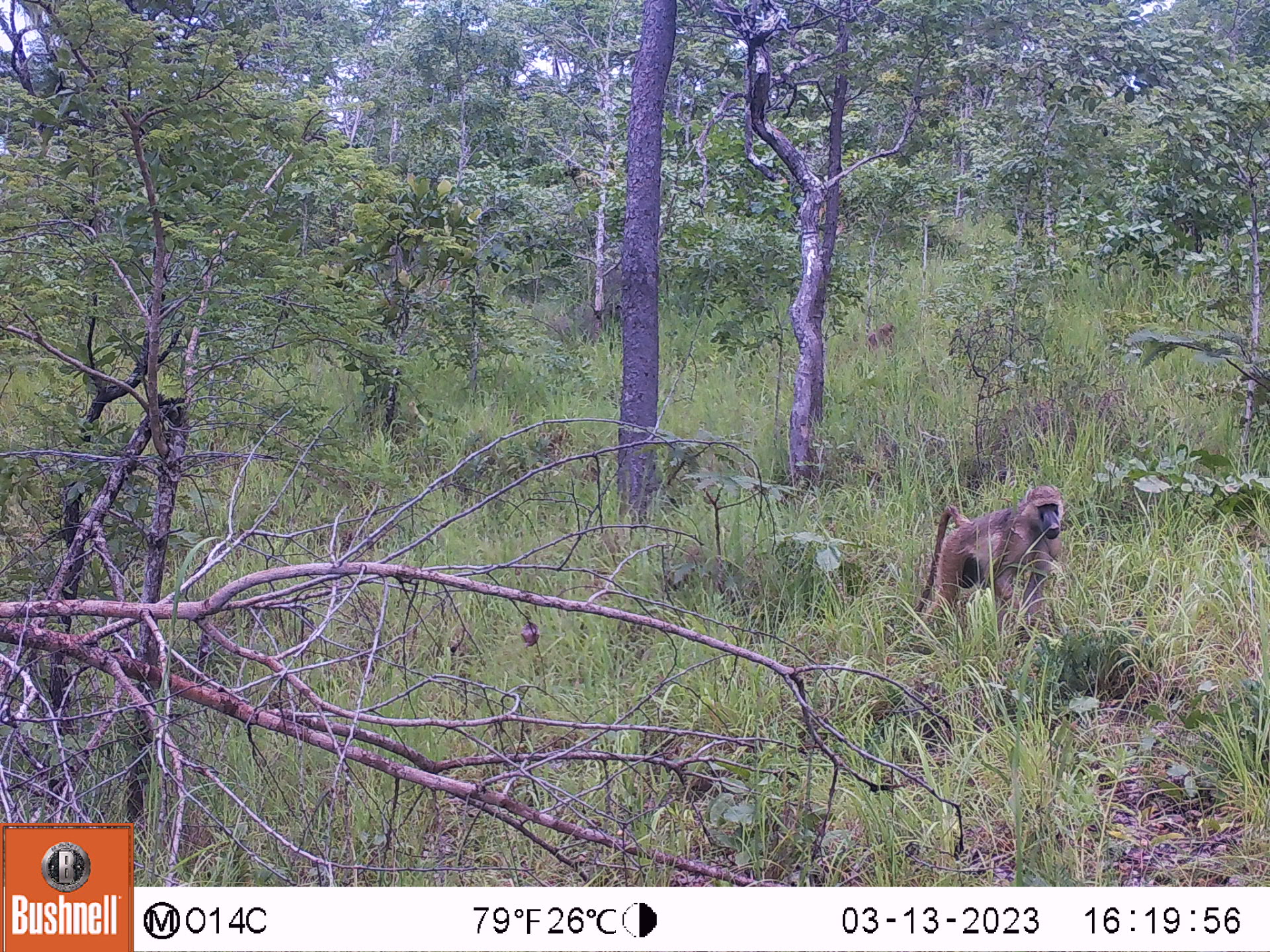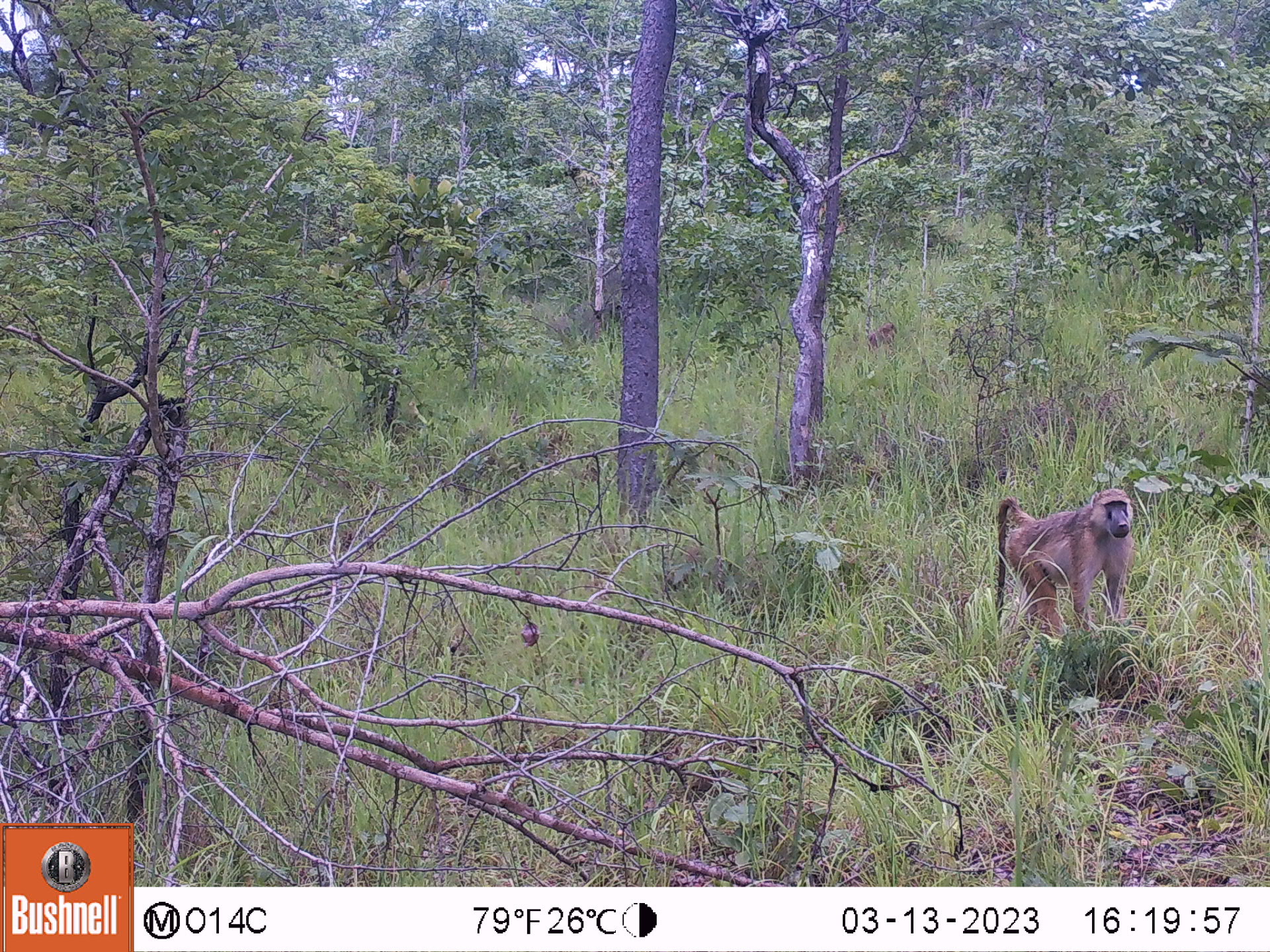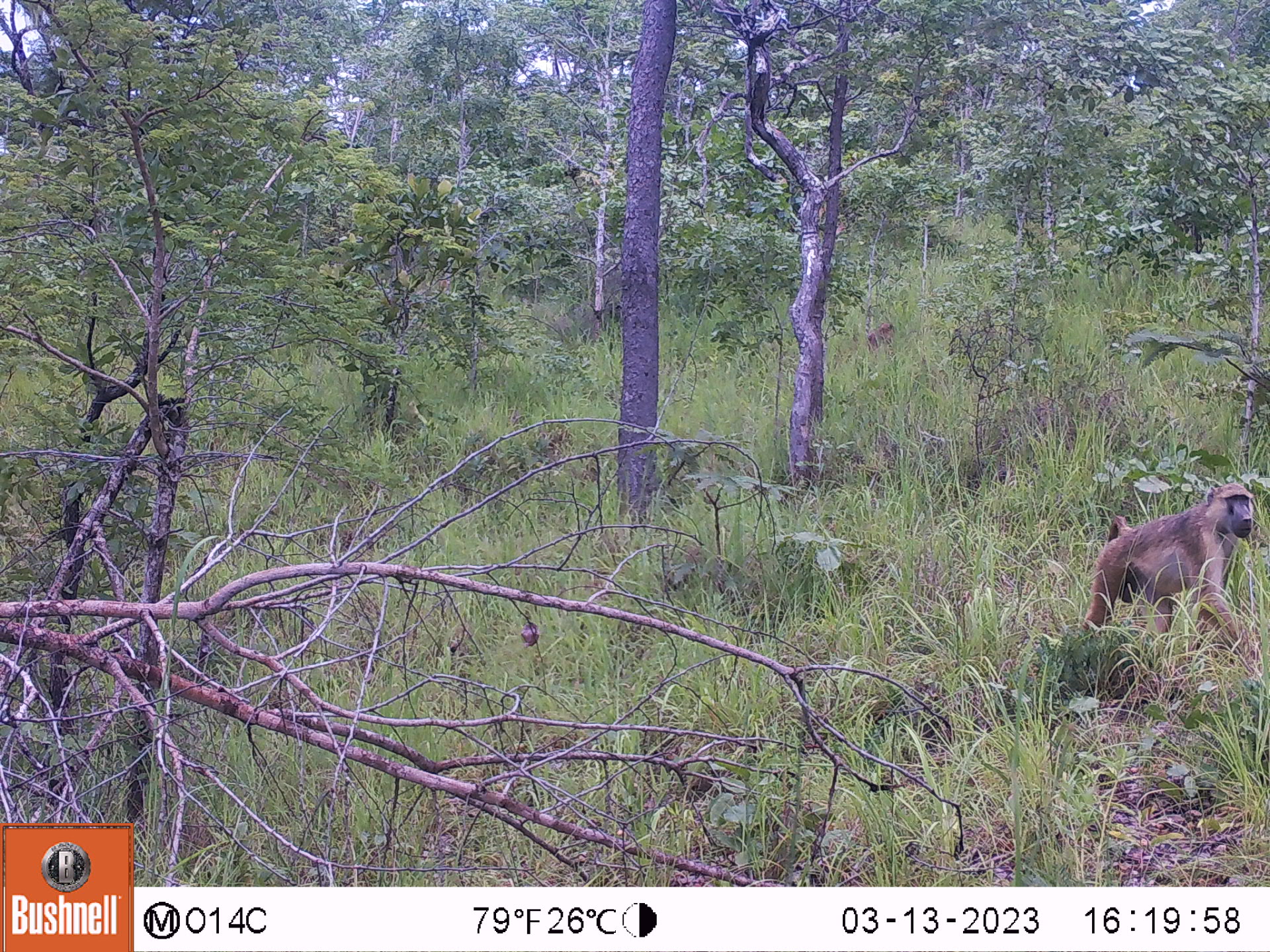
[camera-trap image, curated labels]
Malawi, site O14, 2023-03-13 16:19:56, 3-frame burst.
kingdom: Animalia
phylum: Chordata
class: Mammalia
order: Primates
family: Cercopithecidae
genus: Papio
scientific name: Papio cynocephalus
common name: yellow baboon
Yellow baboon (Papio cynocephalus), count 2.